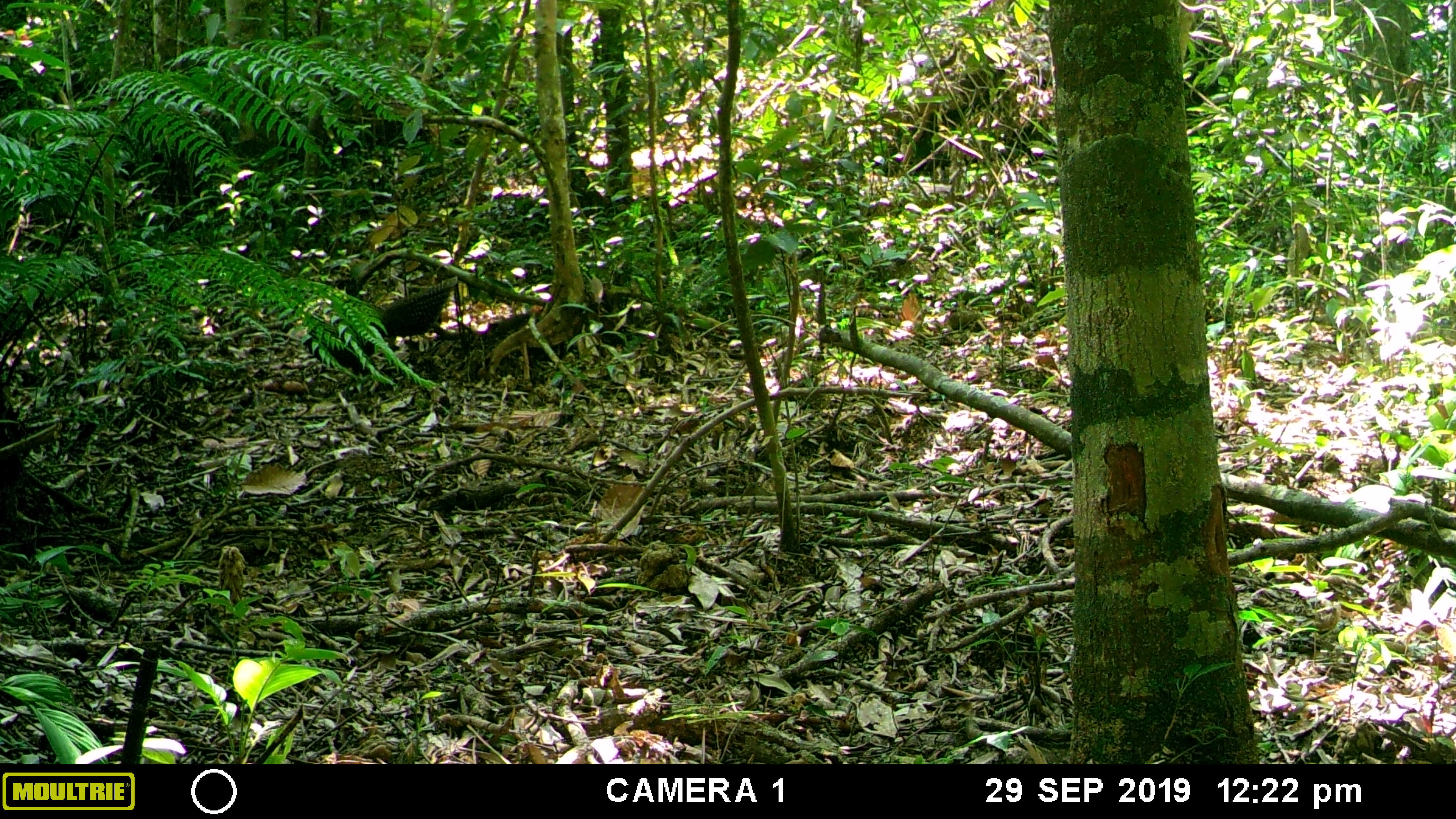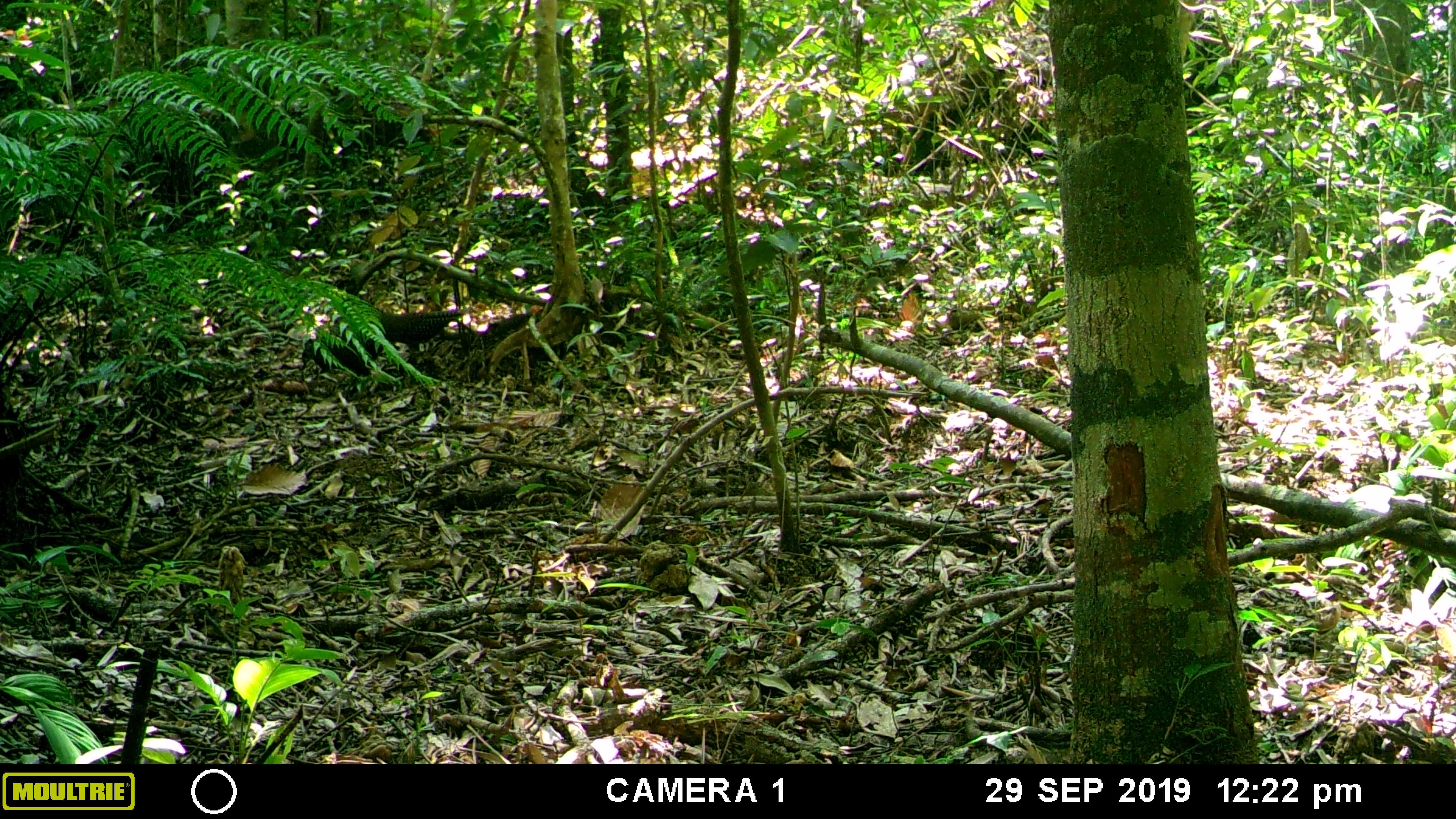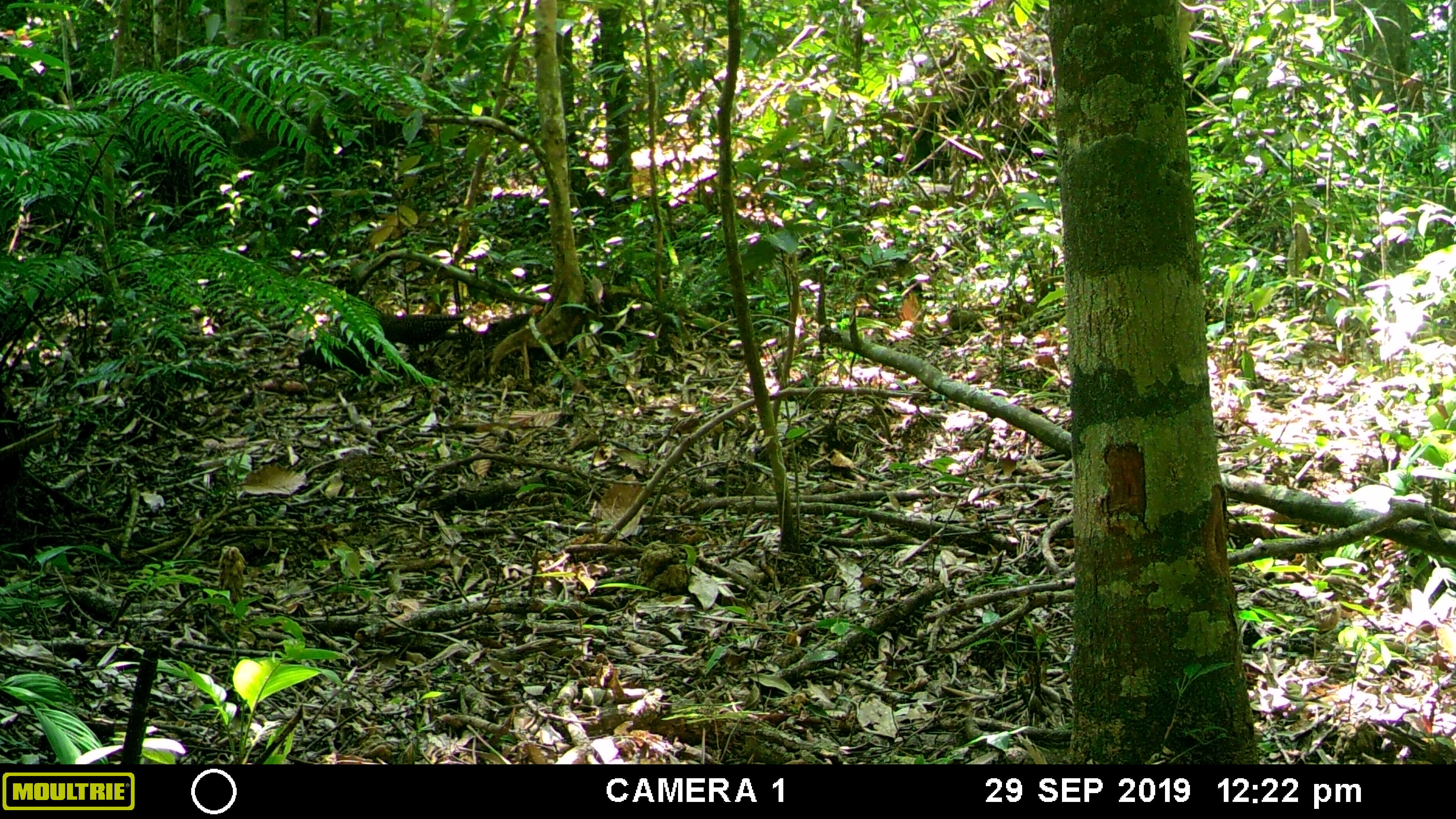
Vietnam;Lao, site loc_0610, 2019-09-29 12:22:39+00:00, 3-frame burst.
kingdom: Animalia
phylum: Chordata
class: Aves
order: Galliformes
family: Phasianidae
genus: Polyplectron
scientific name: Polyplectron bicalcaratum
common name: gray peacock-pheasant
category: grey peacock pheasant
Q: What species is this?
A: Grey peacock pheasant (gray peacock-pheasant) (Polyplectron bicalcaratum).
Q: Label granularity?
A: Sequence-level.